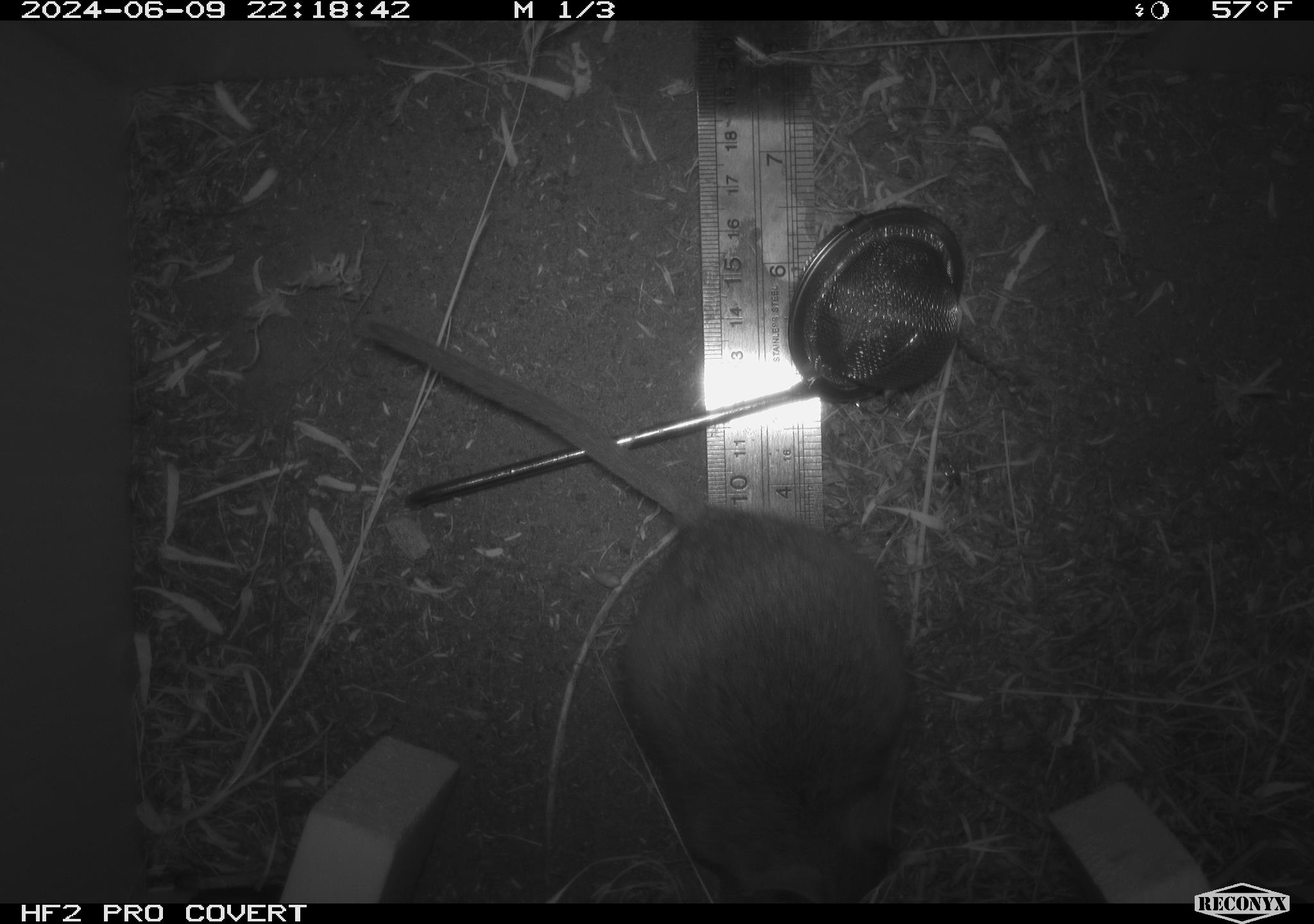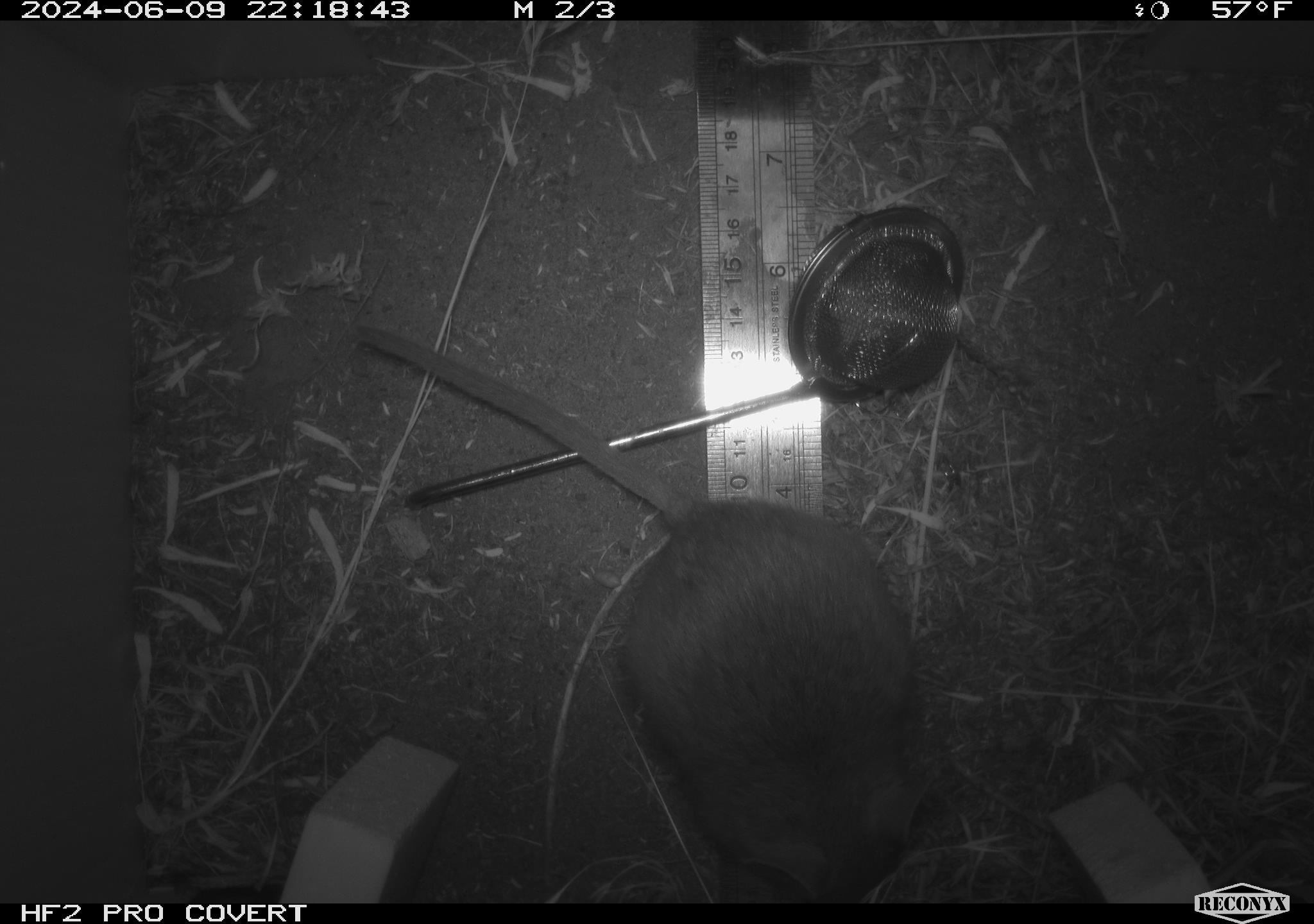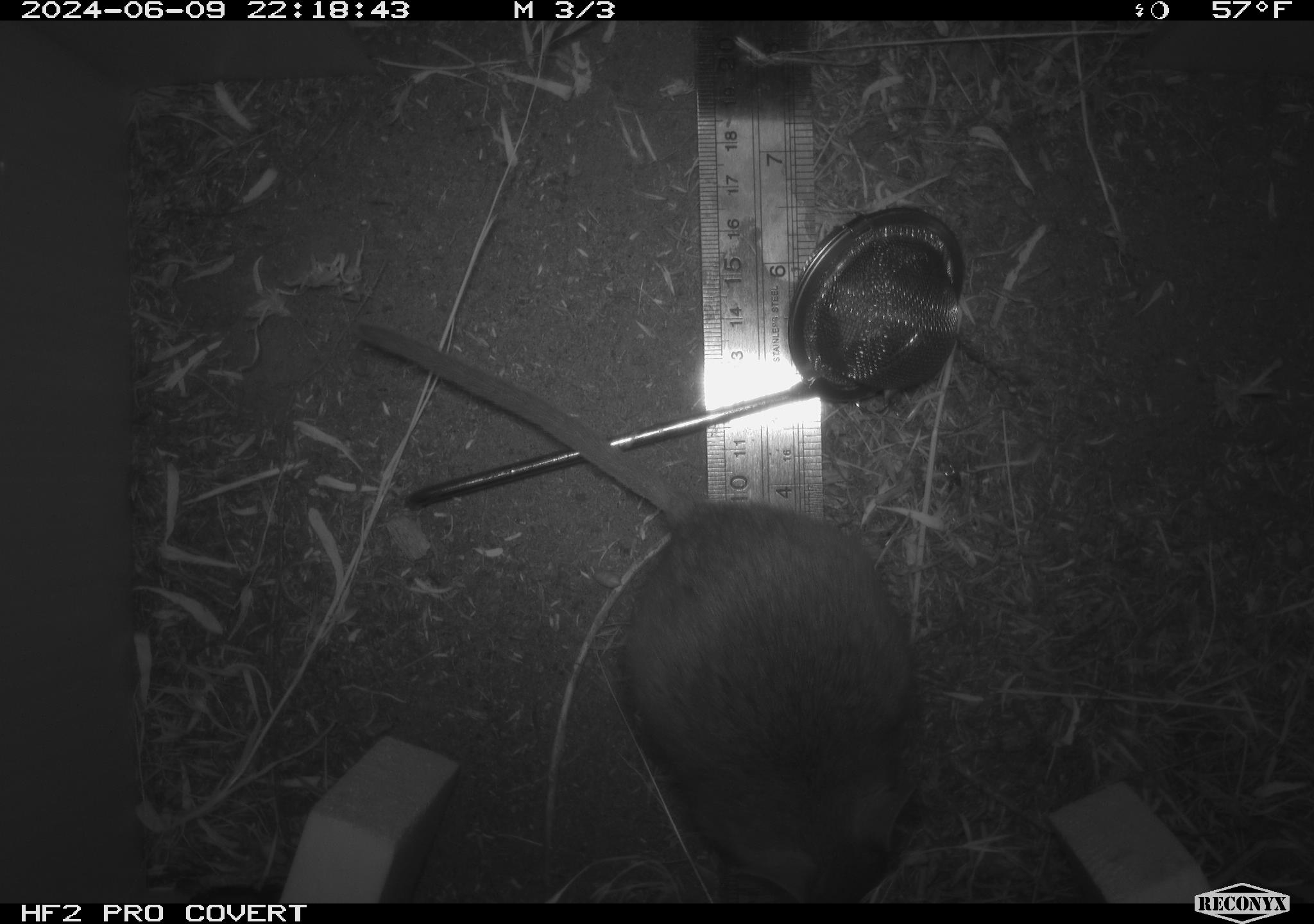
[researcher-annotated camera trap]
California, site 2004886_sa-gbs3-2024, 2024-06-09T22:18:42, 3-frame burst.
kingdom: Animalia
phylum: Chordata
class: Mammalia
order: Rodentia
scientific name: Rodentia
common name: woodrat or rat or mouse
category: woodrat or rat or mouse species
Woodrat or rat or mouse species (woodrat or rat or mouse) (Rodentia).